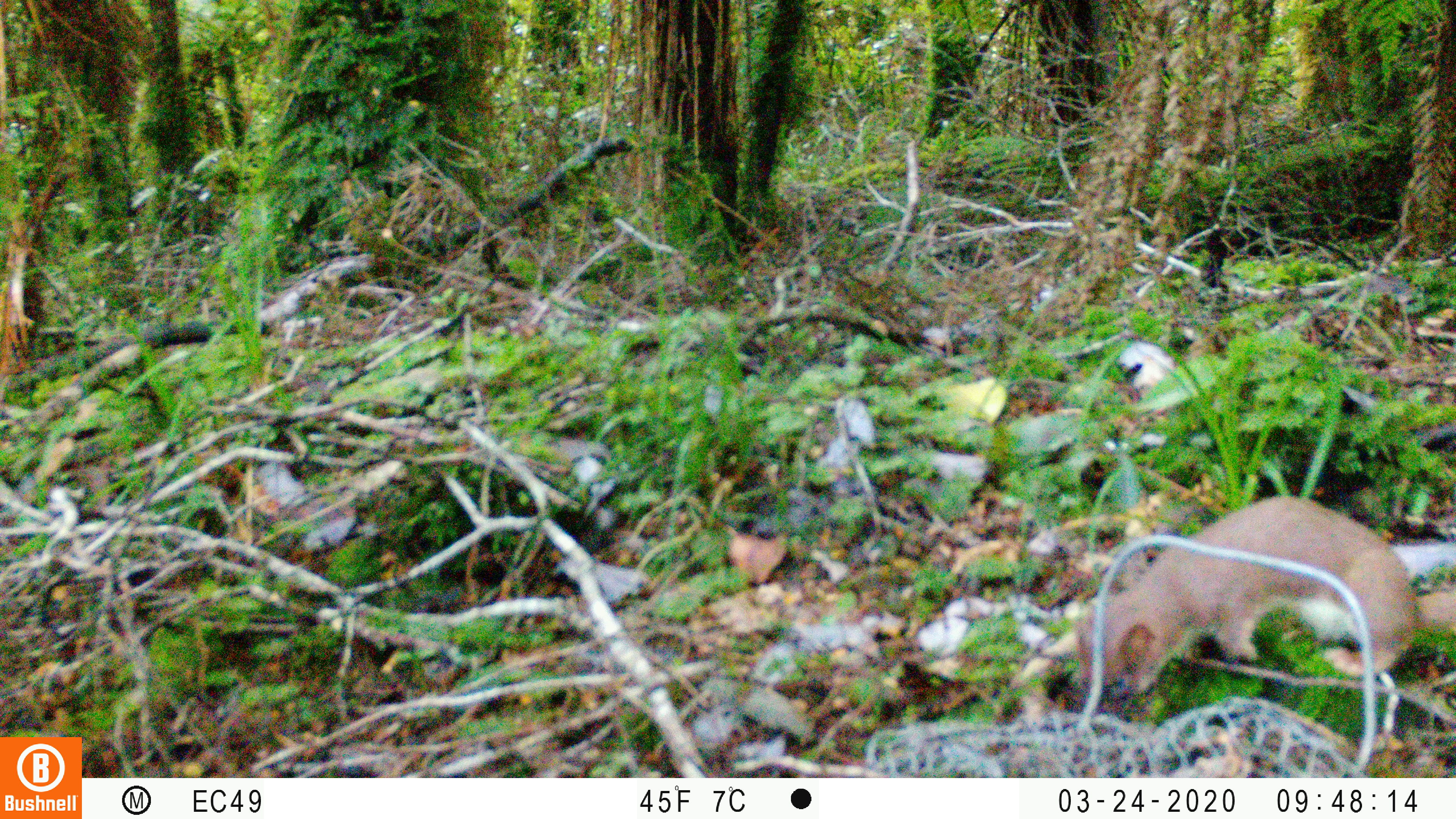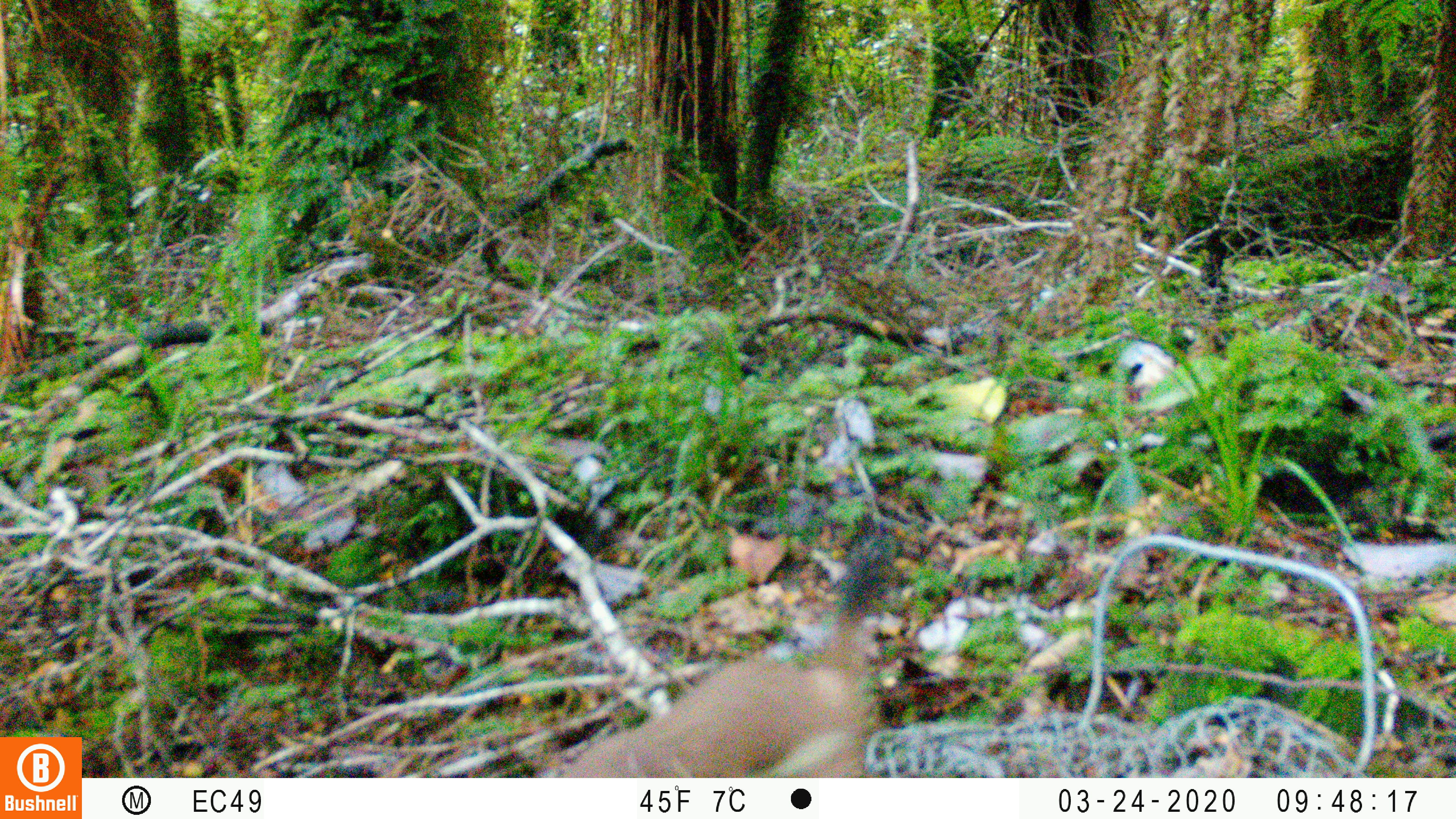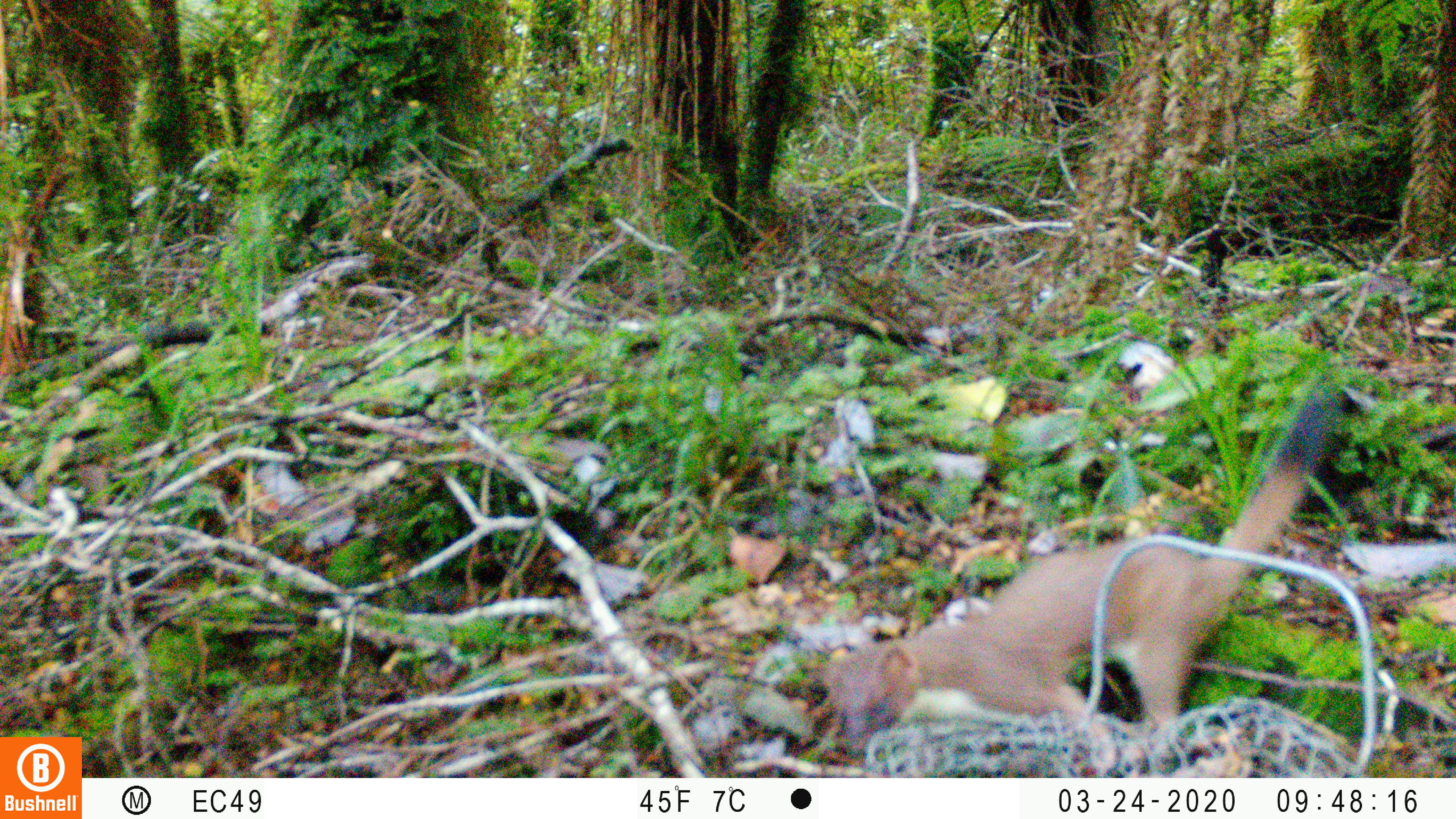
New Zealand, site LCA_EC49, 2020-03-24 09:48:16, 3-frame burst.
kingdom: Animalia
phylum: Chordata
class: Mammalia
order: Carnivora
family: Mustelidae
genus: Mustela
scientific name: Mustela erminea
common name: stoat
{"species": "stoat (Mustela erminea)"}